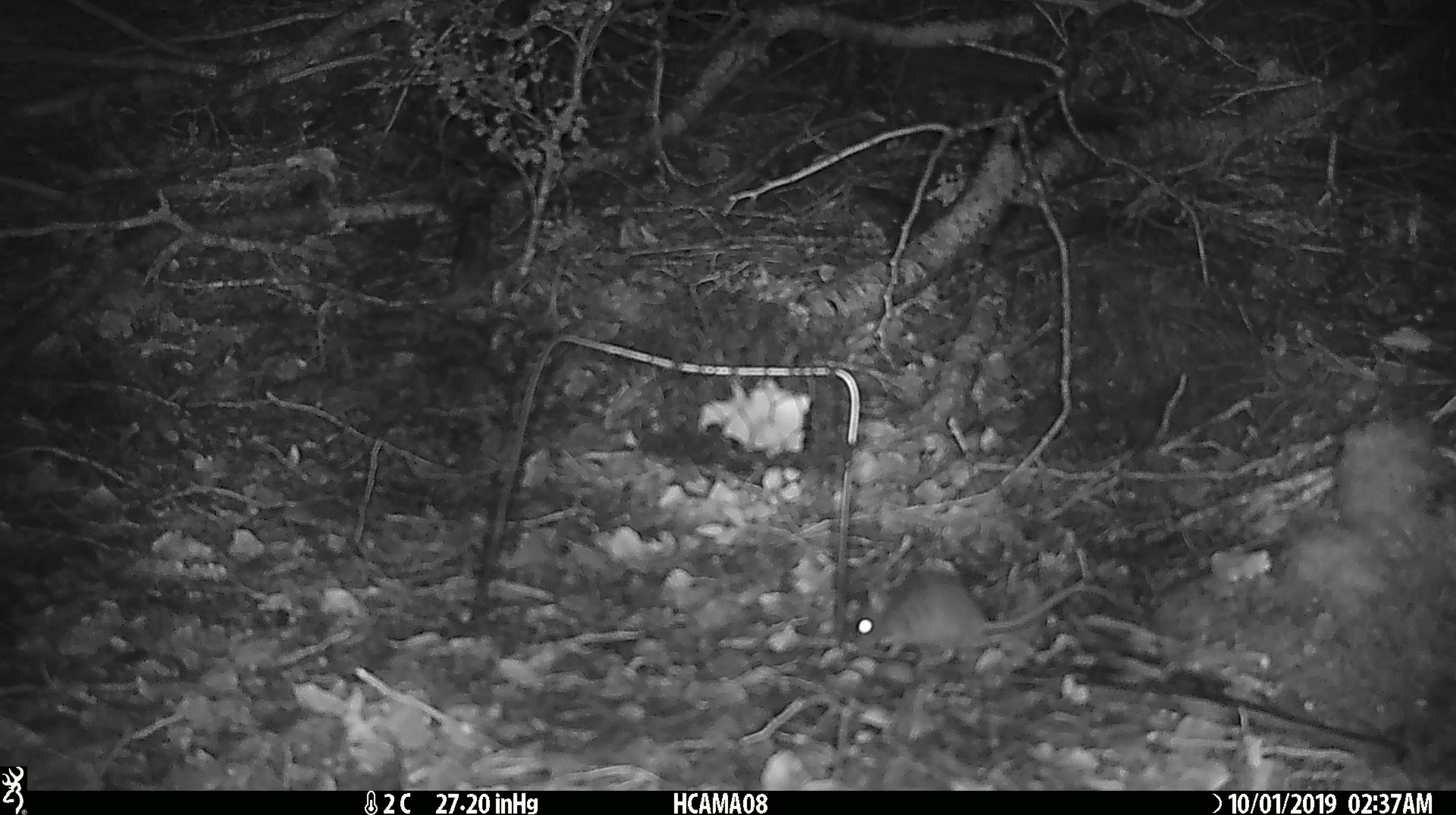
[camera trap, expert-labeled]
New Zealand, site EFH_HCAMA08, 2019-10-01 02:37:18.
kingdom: Animalia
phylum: Chordata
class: Mammalia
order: Rodentia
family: Muridae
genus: Mus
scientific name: Mus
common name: mouse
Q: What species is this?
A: Mouse (Mus).